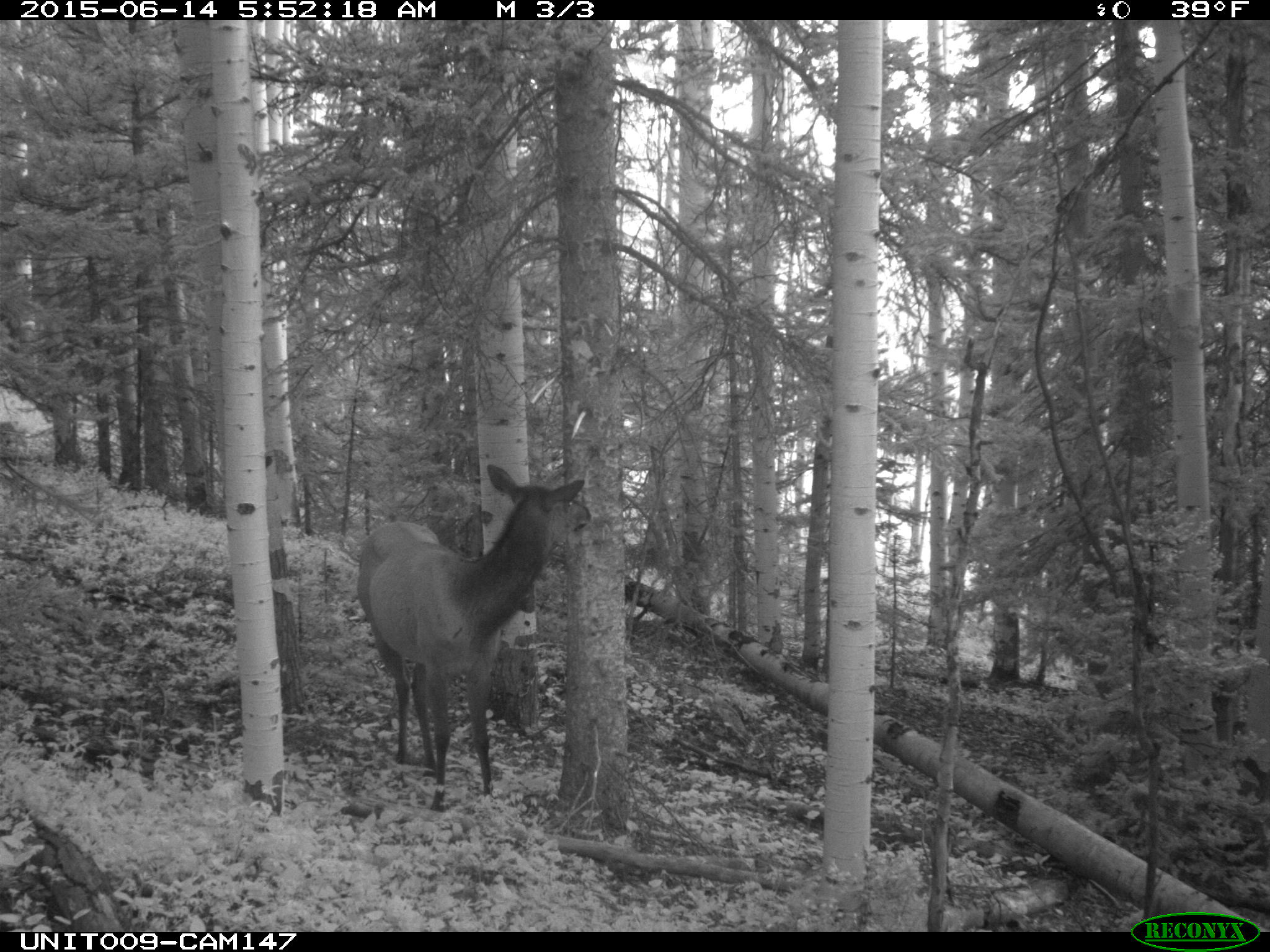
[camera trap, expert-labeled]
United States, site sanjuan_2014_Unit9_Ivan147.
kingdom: Animalia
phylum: Chordata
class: Mammalia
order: Artiodactyla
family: Cervidae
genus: Cervus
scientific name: Cervus elaphus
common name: red deer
Cervus elaphus (red deer).